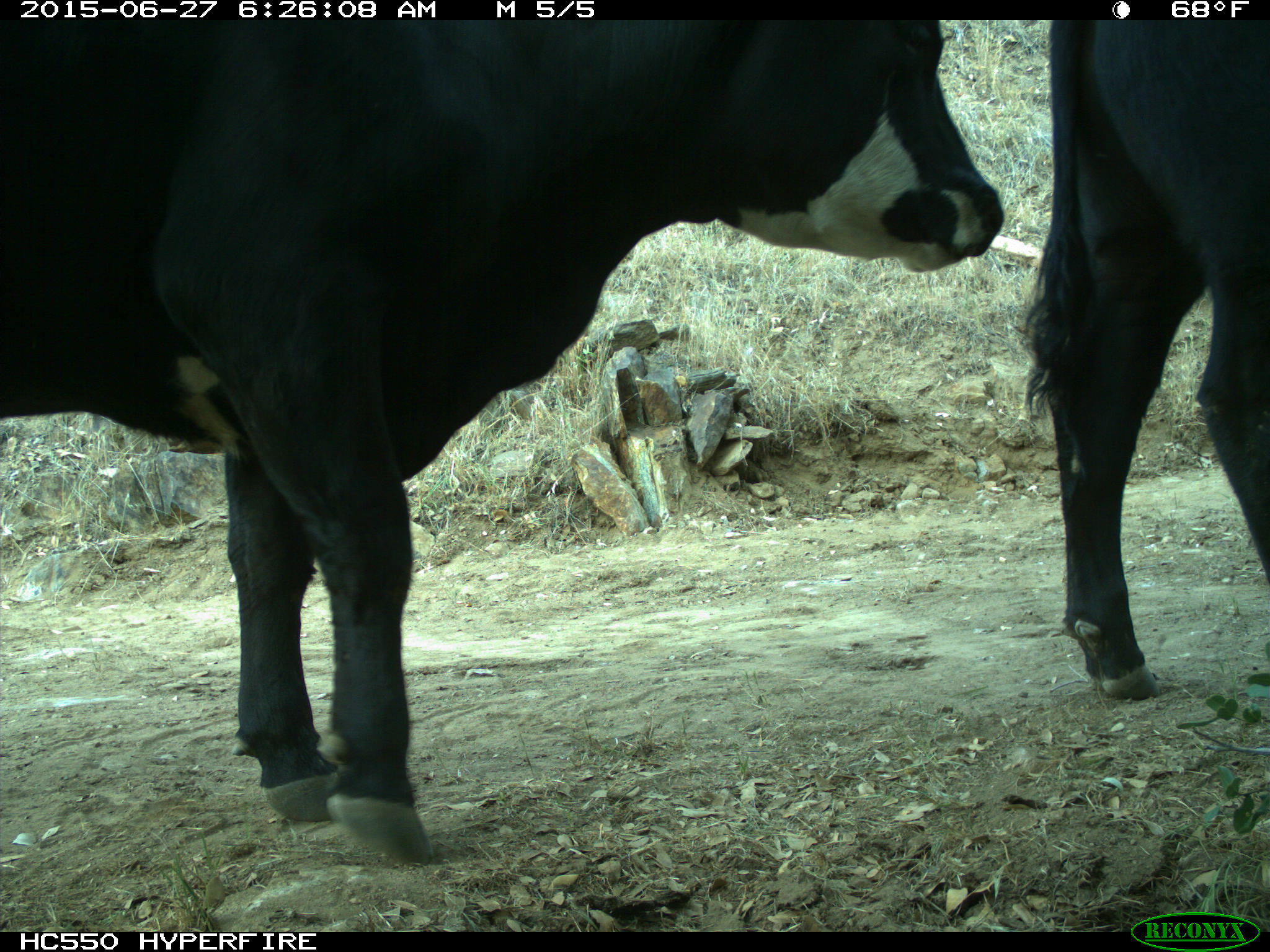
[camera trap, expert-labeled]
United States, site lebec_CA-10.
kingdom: Animalia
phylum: Chordata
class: Mammalia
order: Artiodactyla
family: Bovidae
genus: Bos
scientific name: Bos taurus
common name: domestic cow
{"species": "Bos taurus (domestic cow)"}